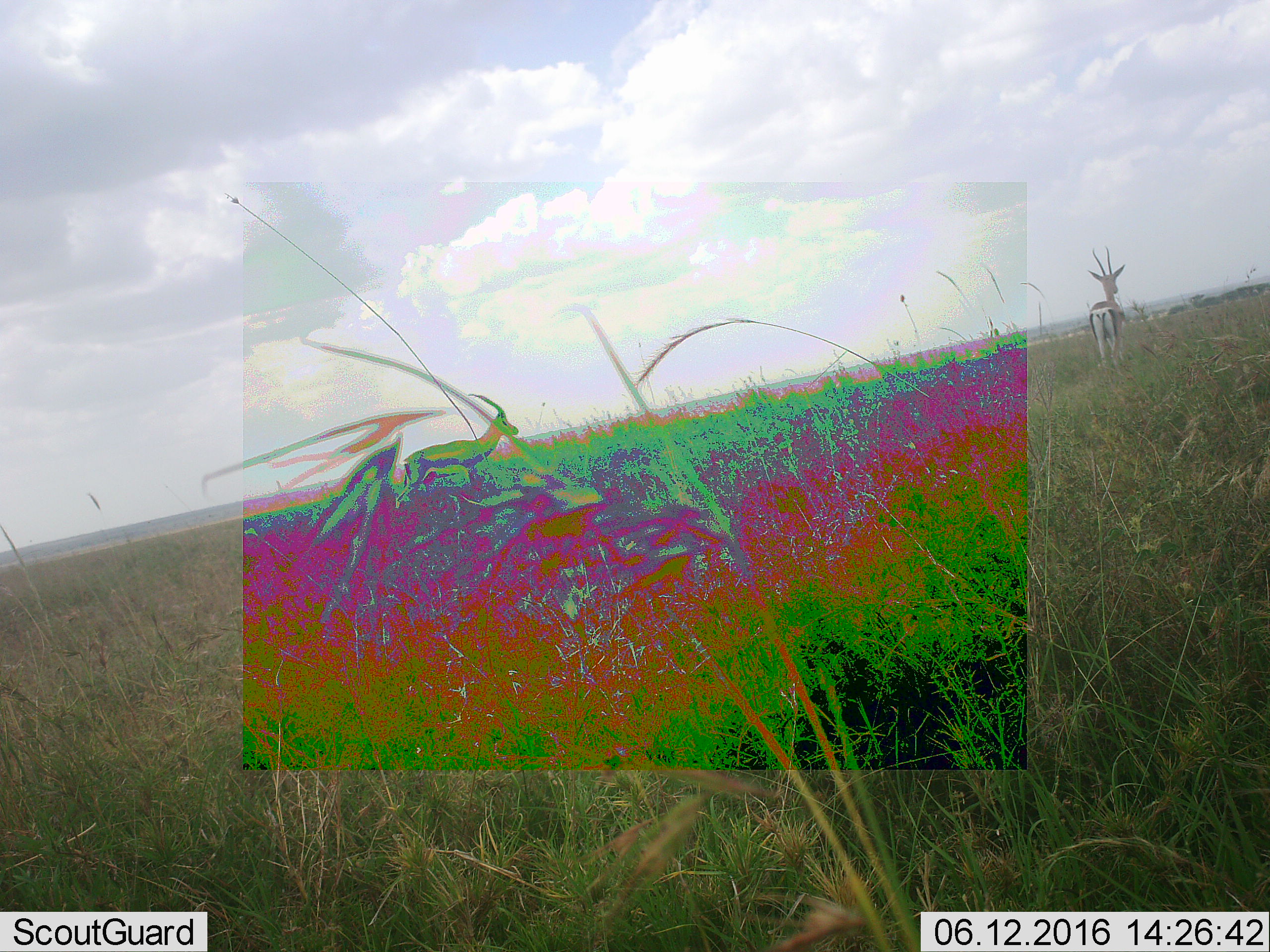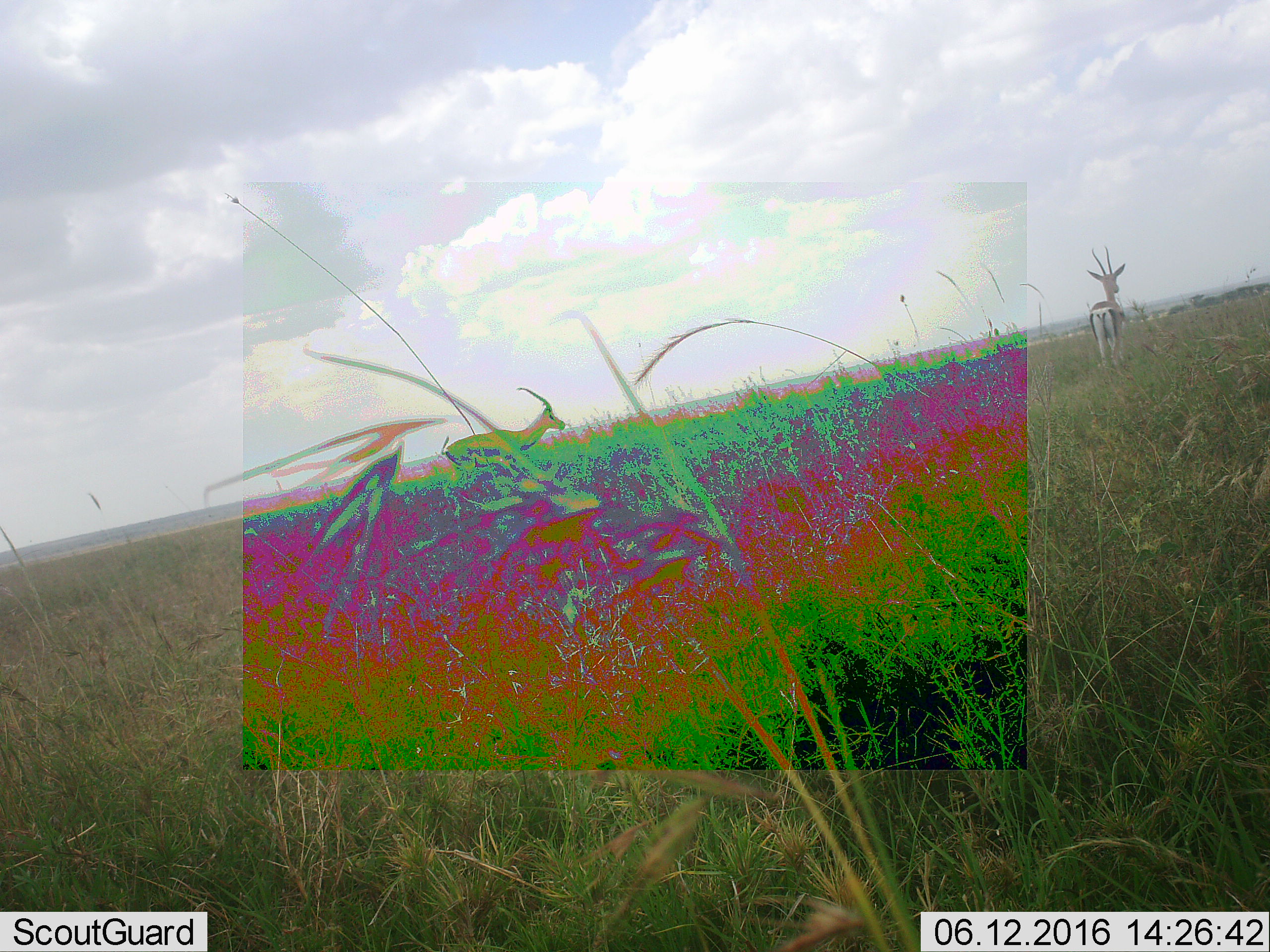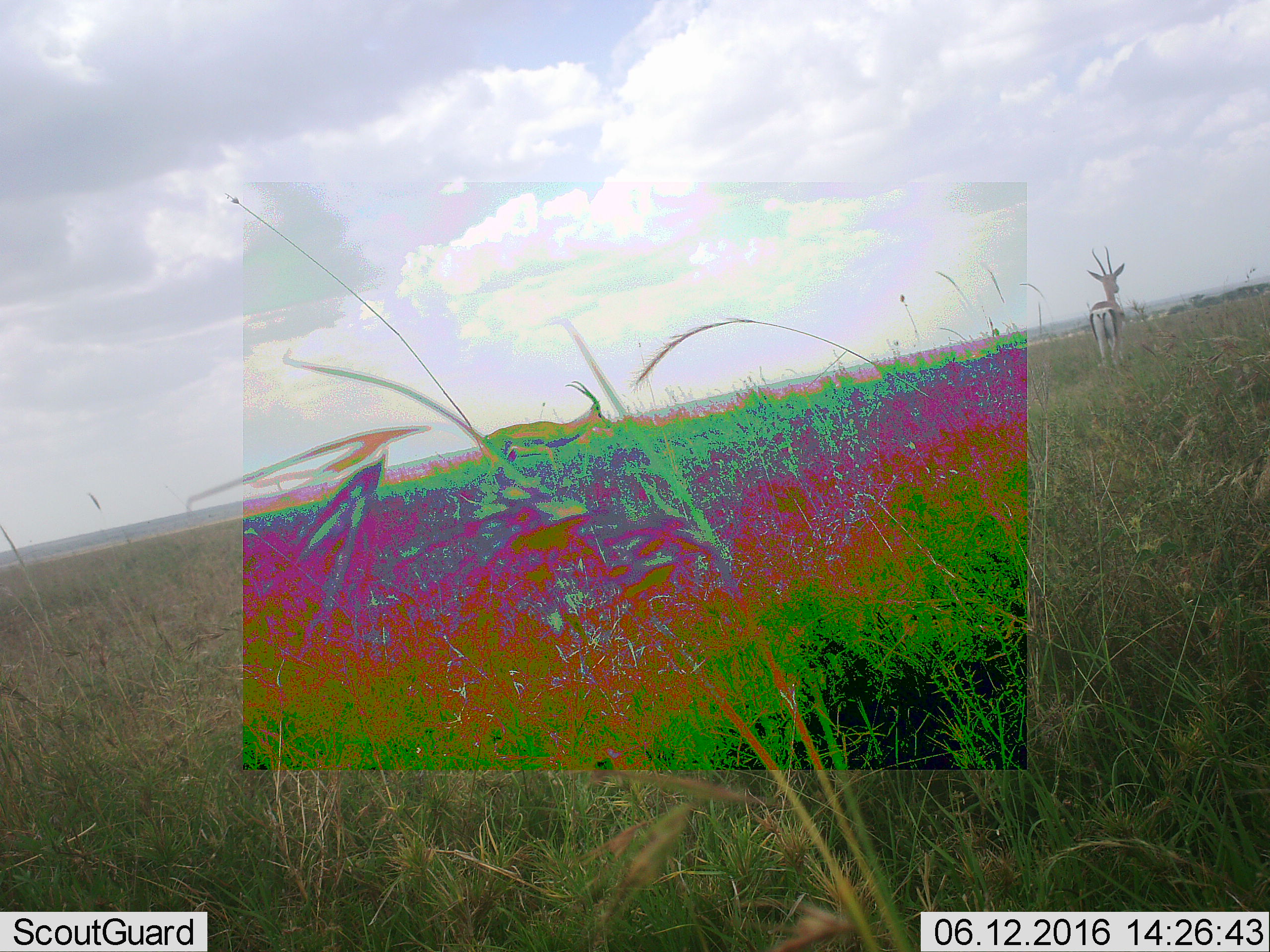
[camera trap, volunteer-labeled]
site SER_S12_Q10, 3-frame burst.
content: unidentified animal